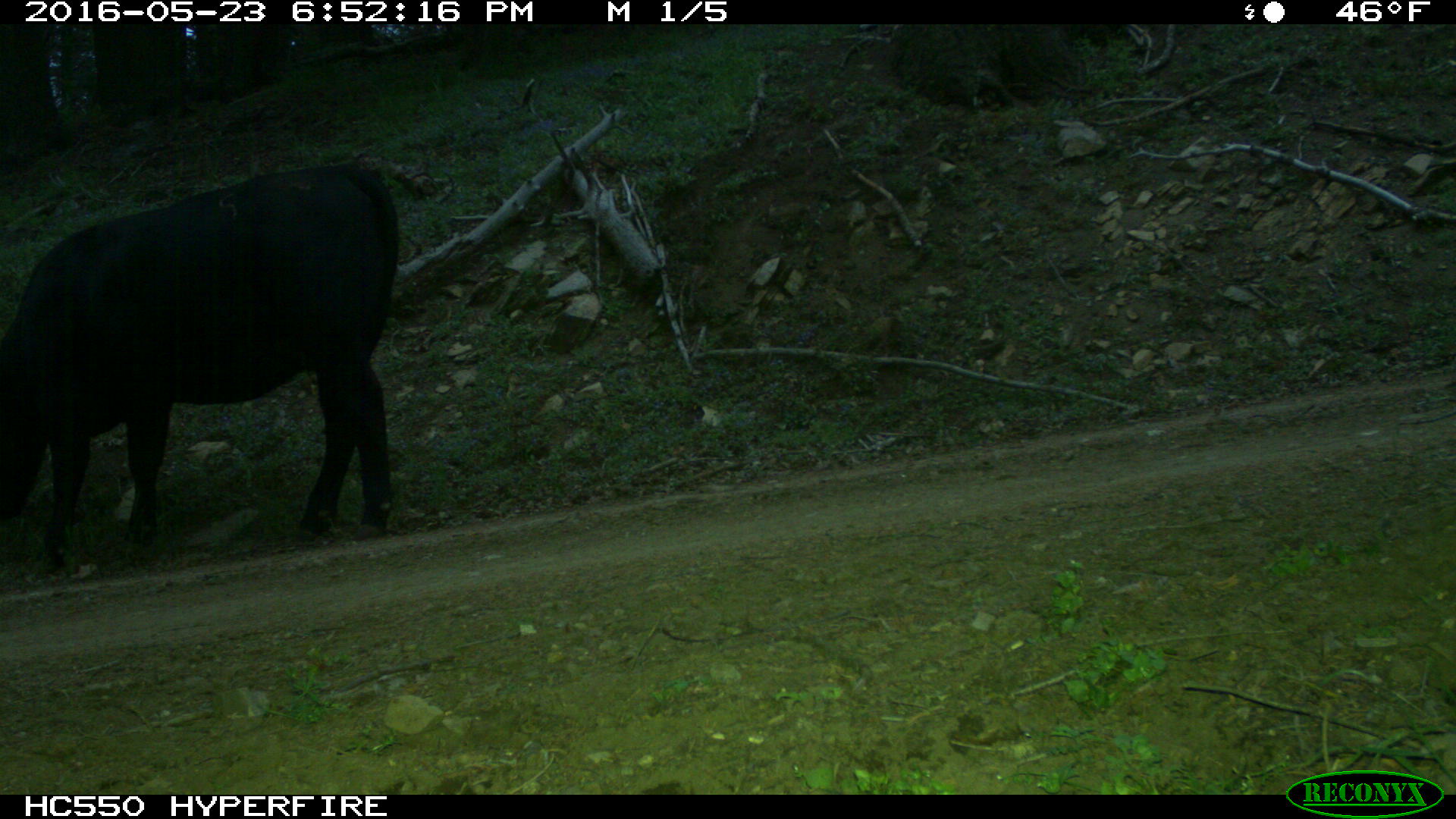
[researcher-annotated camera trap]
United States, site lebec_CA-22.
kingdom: Animalia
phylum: Chordata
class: Mammalia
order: Artiodactyla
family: Bovidae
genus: Bos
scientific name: Bos taurus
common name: domestic cow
Bos taurus (domestic cow).